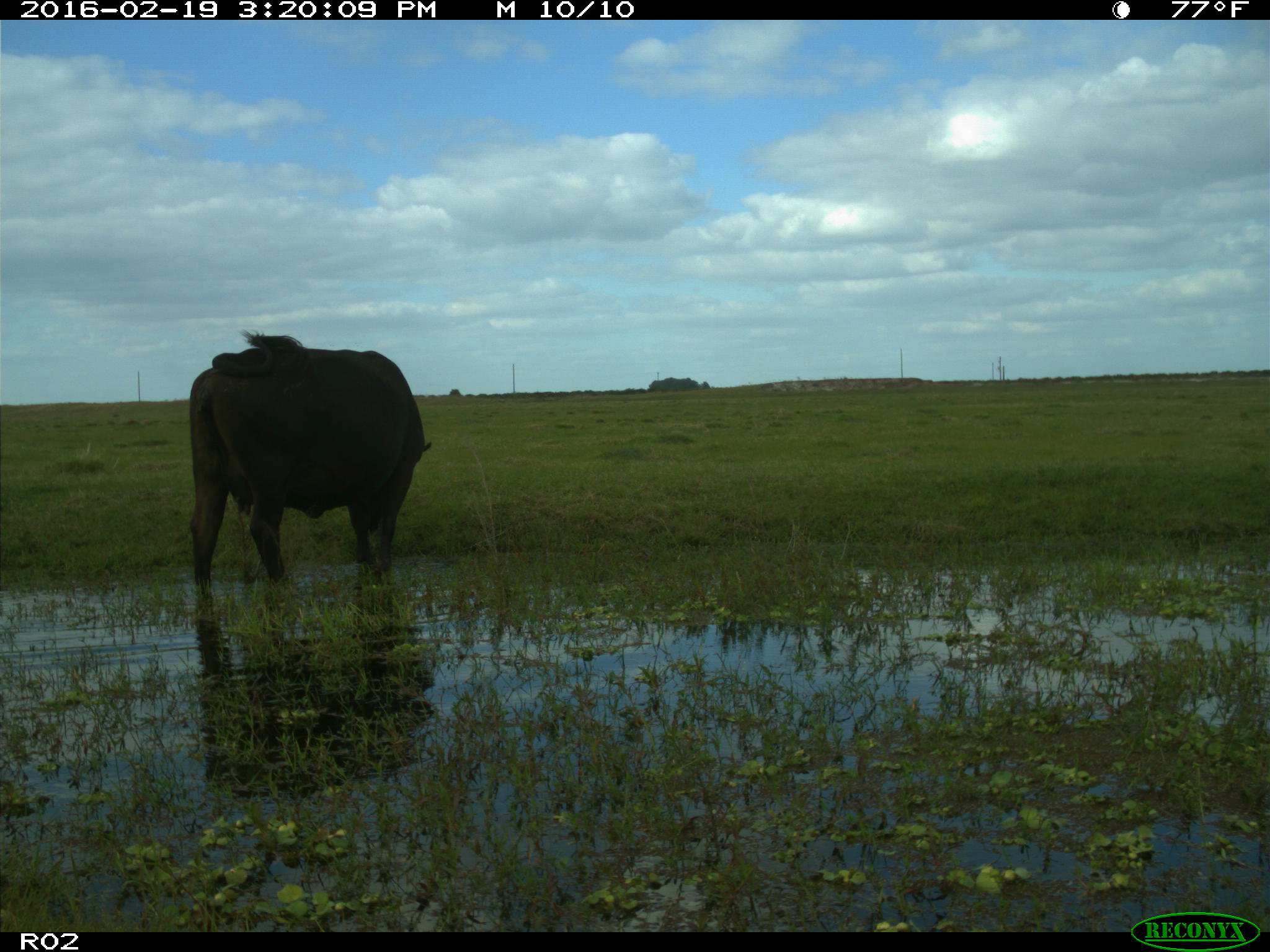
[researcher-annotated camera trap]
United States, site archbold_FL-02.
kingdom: Animalia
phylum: Chordata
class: Mammalia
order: Artiodactyla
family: Bovidae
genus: Bos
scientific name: Bos taurus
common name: domestic cow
Bos taurus (domestic cow).